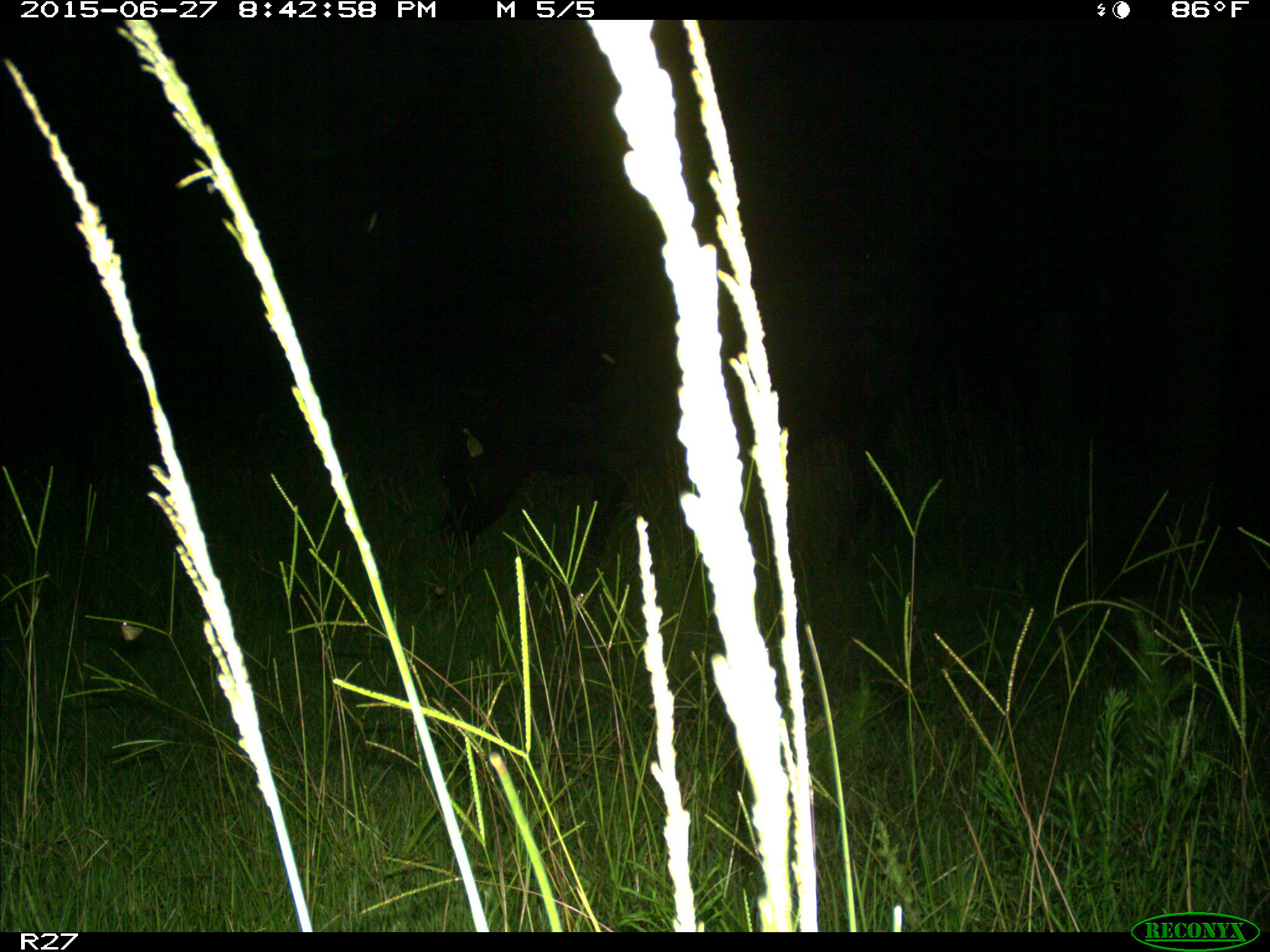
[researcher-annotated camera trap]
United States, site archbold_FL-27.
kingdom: Animalia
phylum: Chordata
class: Mammalia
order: Artiodactyla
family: Bovidae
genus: Bos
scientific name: Bos taurus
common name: domestic cow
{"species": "Bos taurus (domestic cow)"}